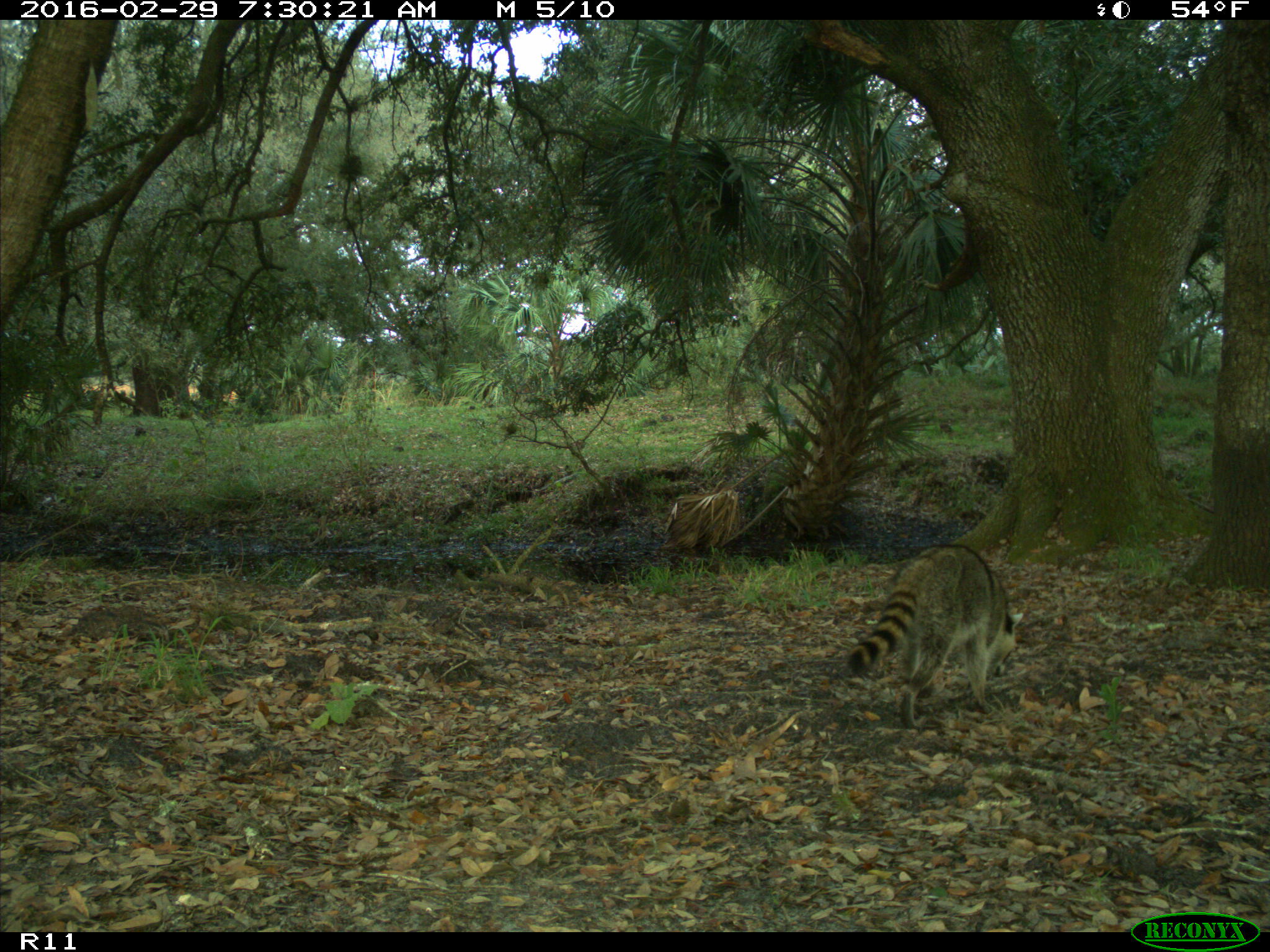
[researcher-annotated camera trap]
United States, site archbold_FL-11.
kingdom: Animalia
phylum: Chordata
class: Mammalia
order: Carnivora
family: Procyonidae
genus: Procyon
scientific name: Procyon lotor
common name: common raccoon